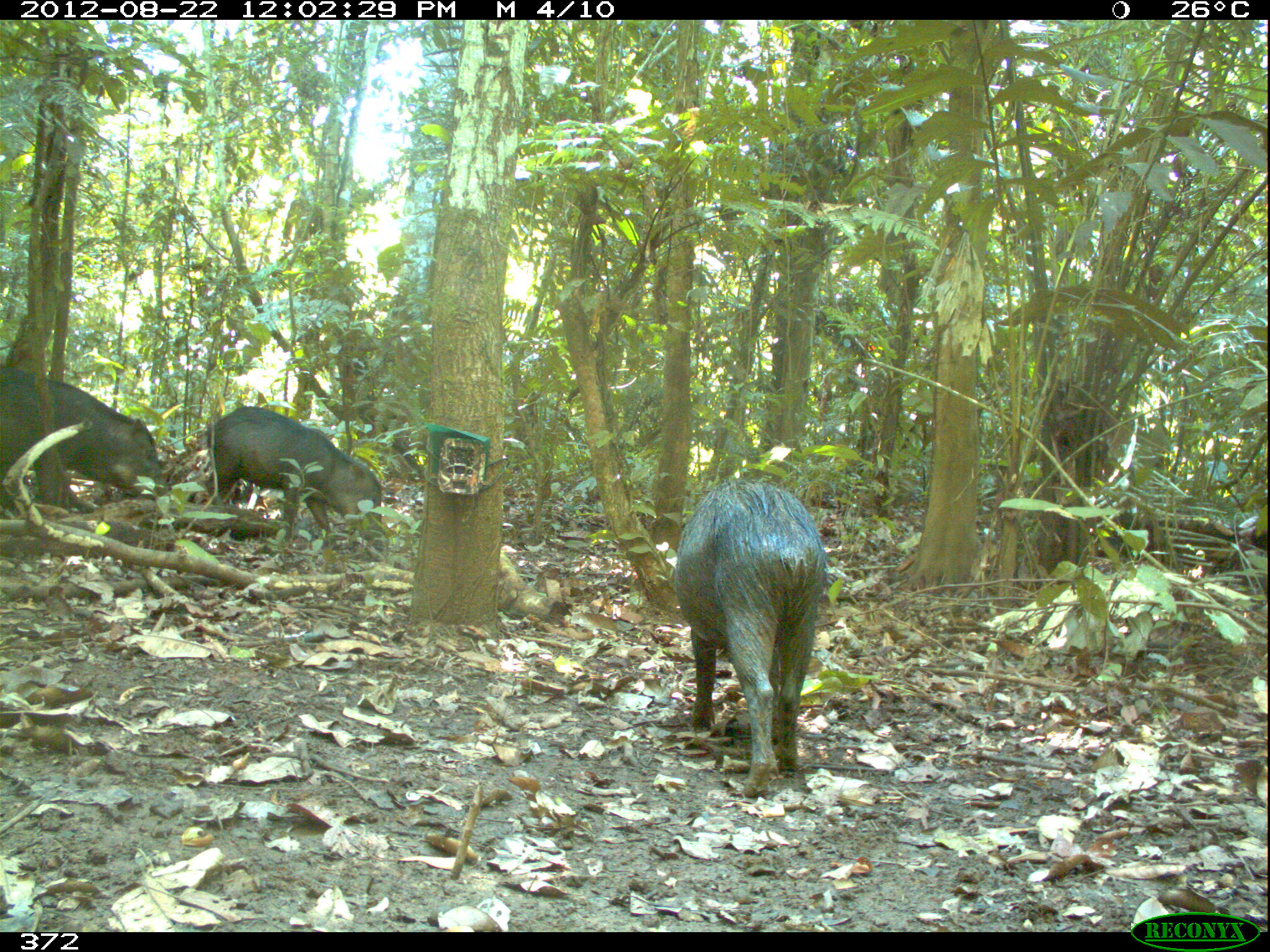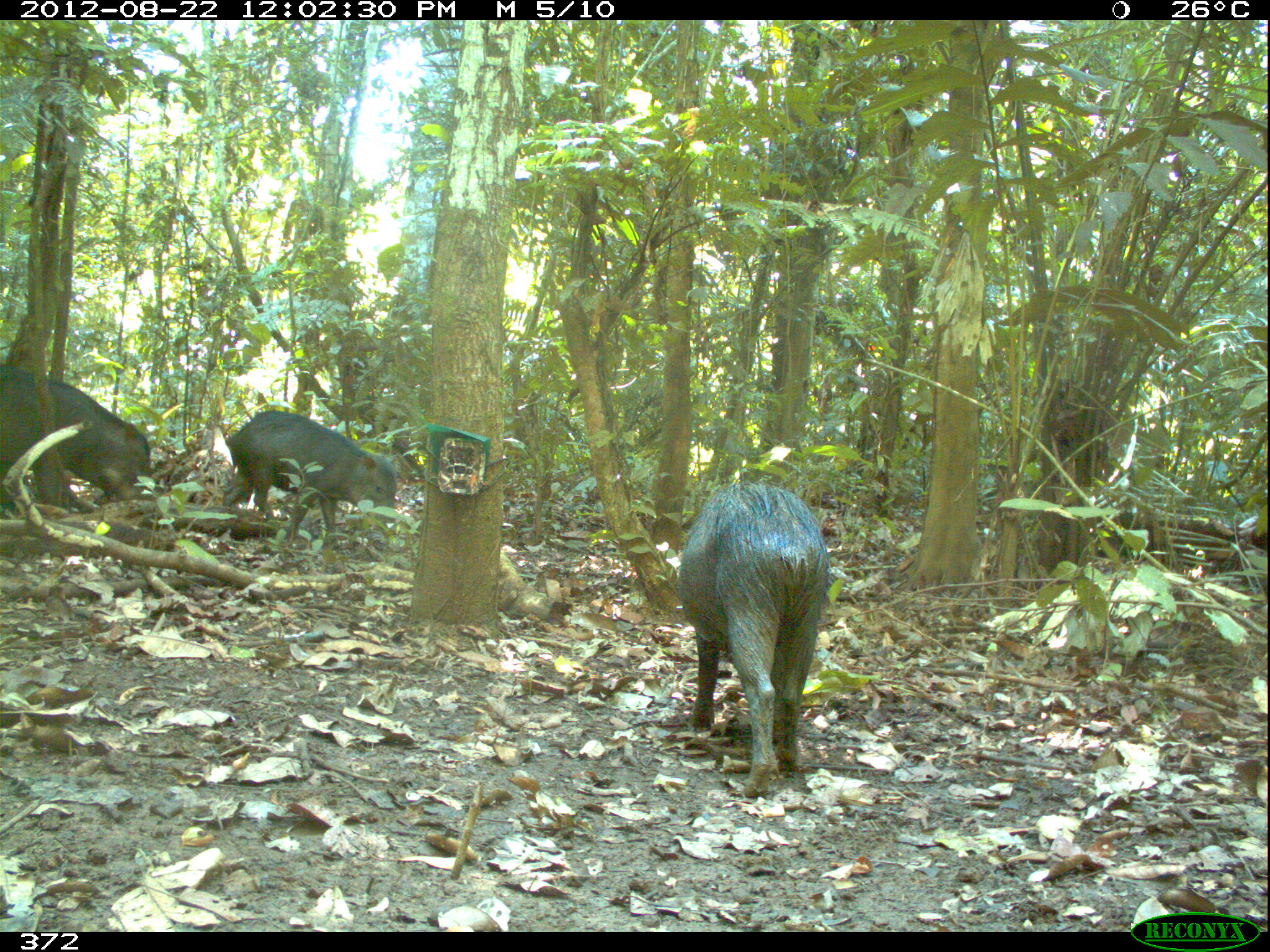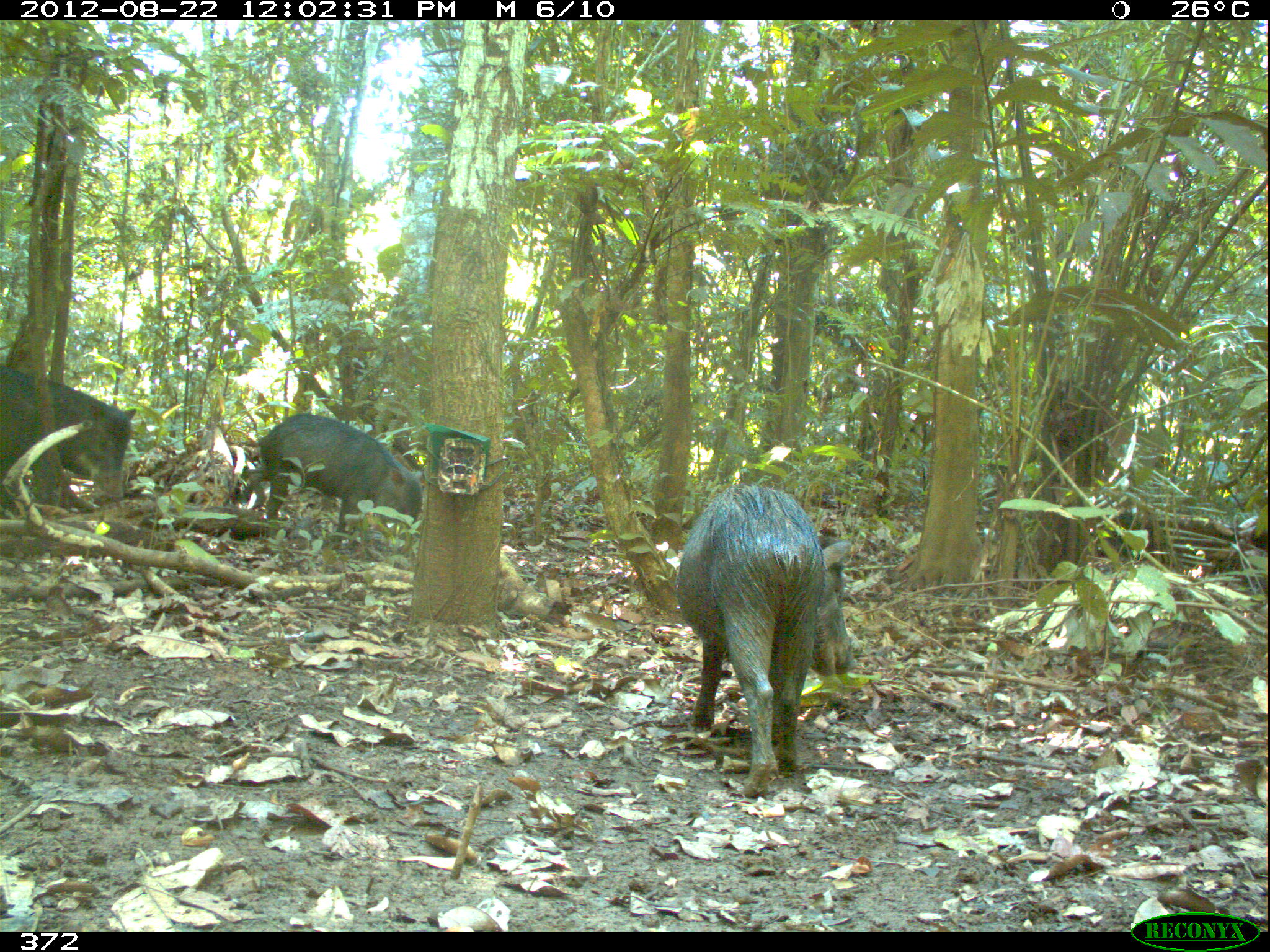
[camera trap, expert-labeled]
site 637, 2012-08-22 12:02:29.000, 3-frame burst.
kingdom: Animalia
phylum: Chordata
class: Mammalia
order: Artiodactyla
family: Tayassuidae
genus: Tayassu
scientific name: Tayassu pecari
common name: white-lipped peccary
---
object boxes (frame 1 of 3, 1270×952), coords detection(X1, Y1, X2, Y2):
tayassu pecari: detection(671, 478, 831, 799); detection(203, 405, 385, 548); detection(3, 362, 169, 512)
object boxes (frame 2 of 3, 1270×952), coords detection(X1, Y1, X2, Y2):
tayassu pecari: detection(673, 478, 831, 798); detection(221, 406, 399, 545); detection(1, 365, 156, 506)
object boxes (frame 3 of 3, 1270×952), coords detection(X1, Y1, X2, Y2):
tayassu pecari: detection(674, 486, 852, 793); detection(239, 409, 426, 548); detection(0, 369, 139, 510)